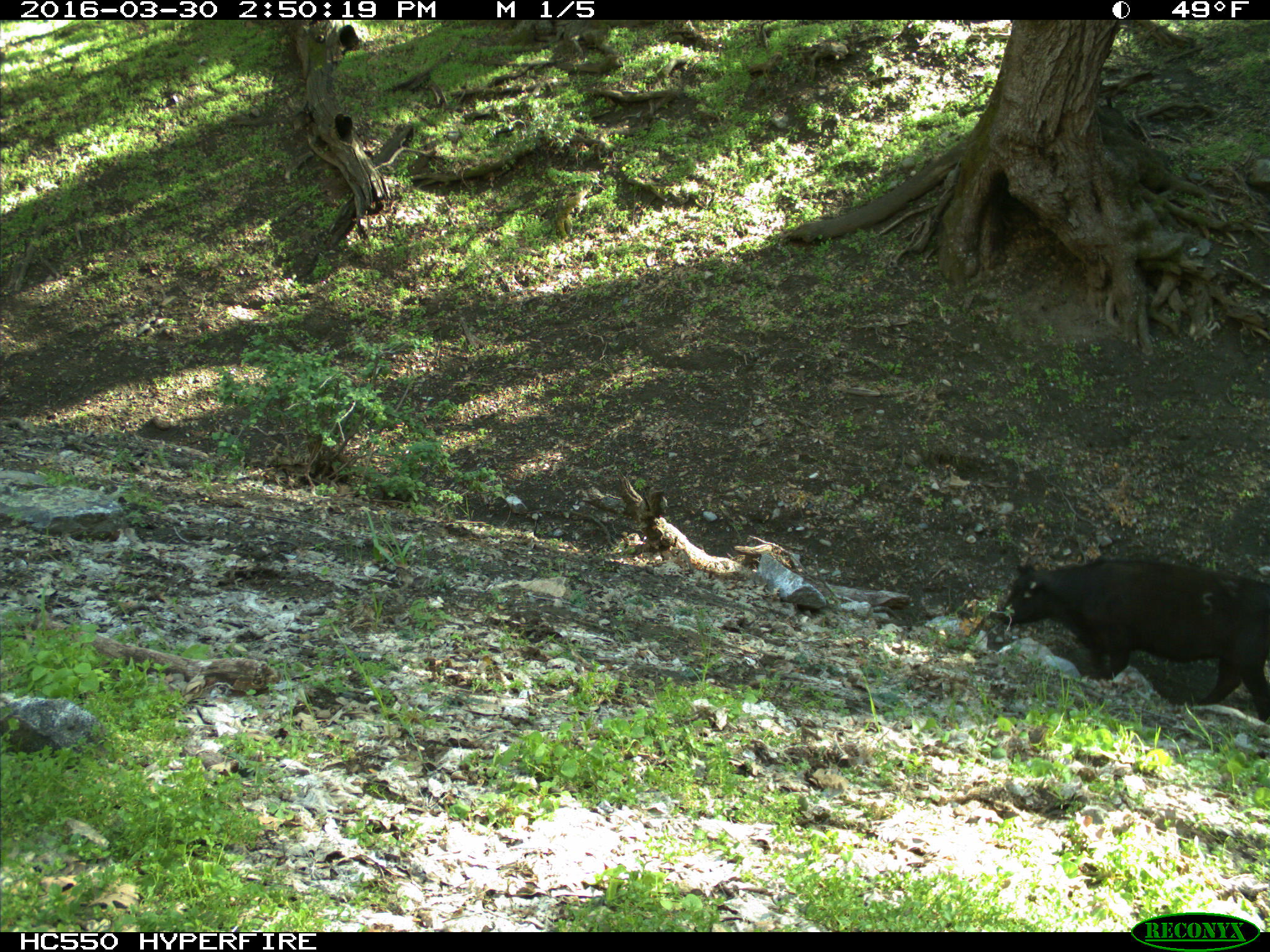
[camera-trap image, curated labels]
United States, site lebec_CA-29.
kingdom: Animalia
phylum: Chordata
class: Mammalia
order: Artiodactyla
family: Bovidae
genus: Bos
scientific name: Bos taurus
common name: domestic cow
Bos taurus (domestic cow).